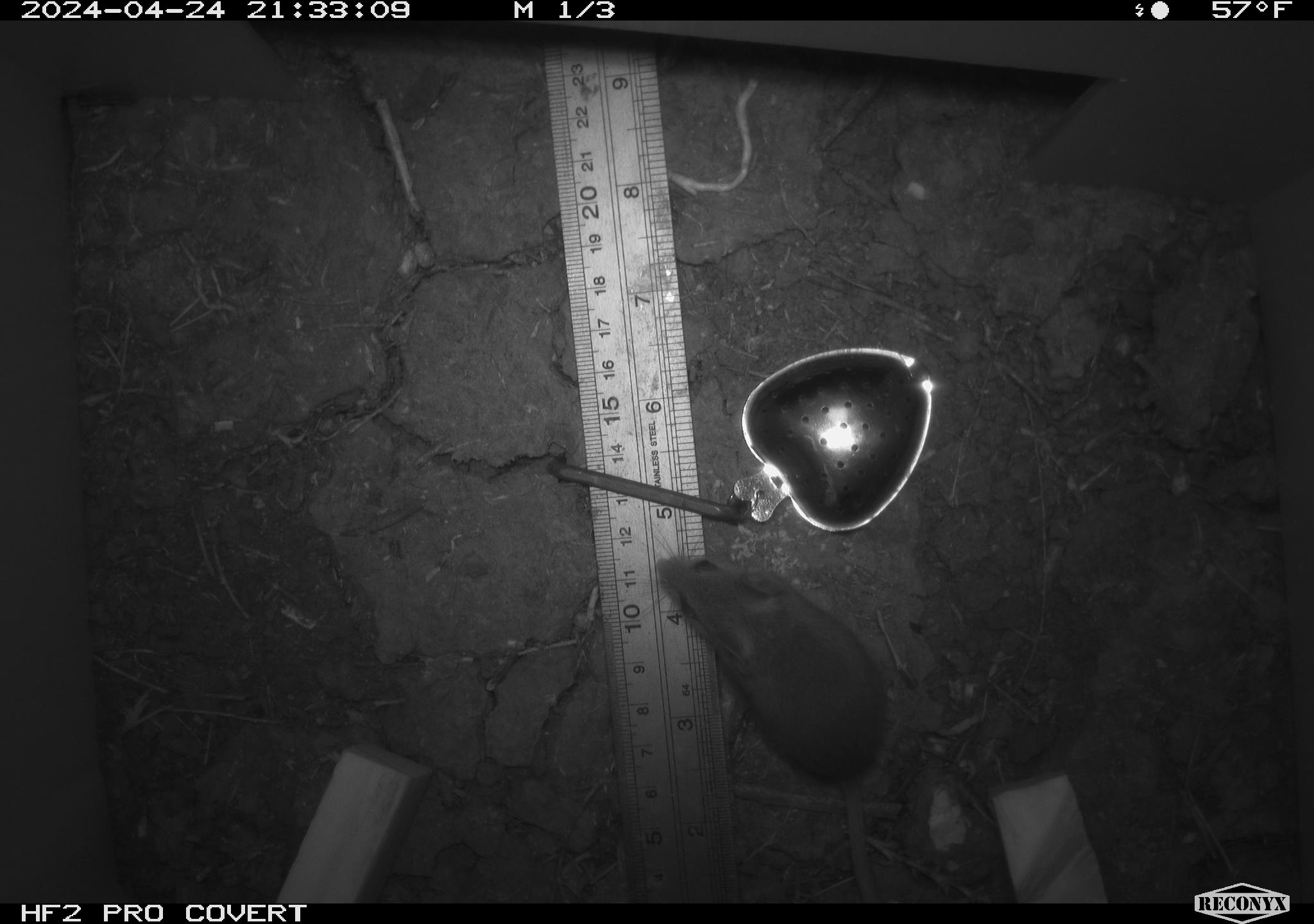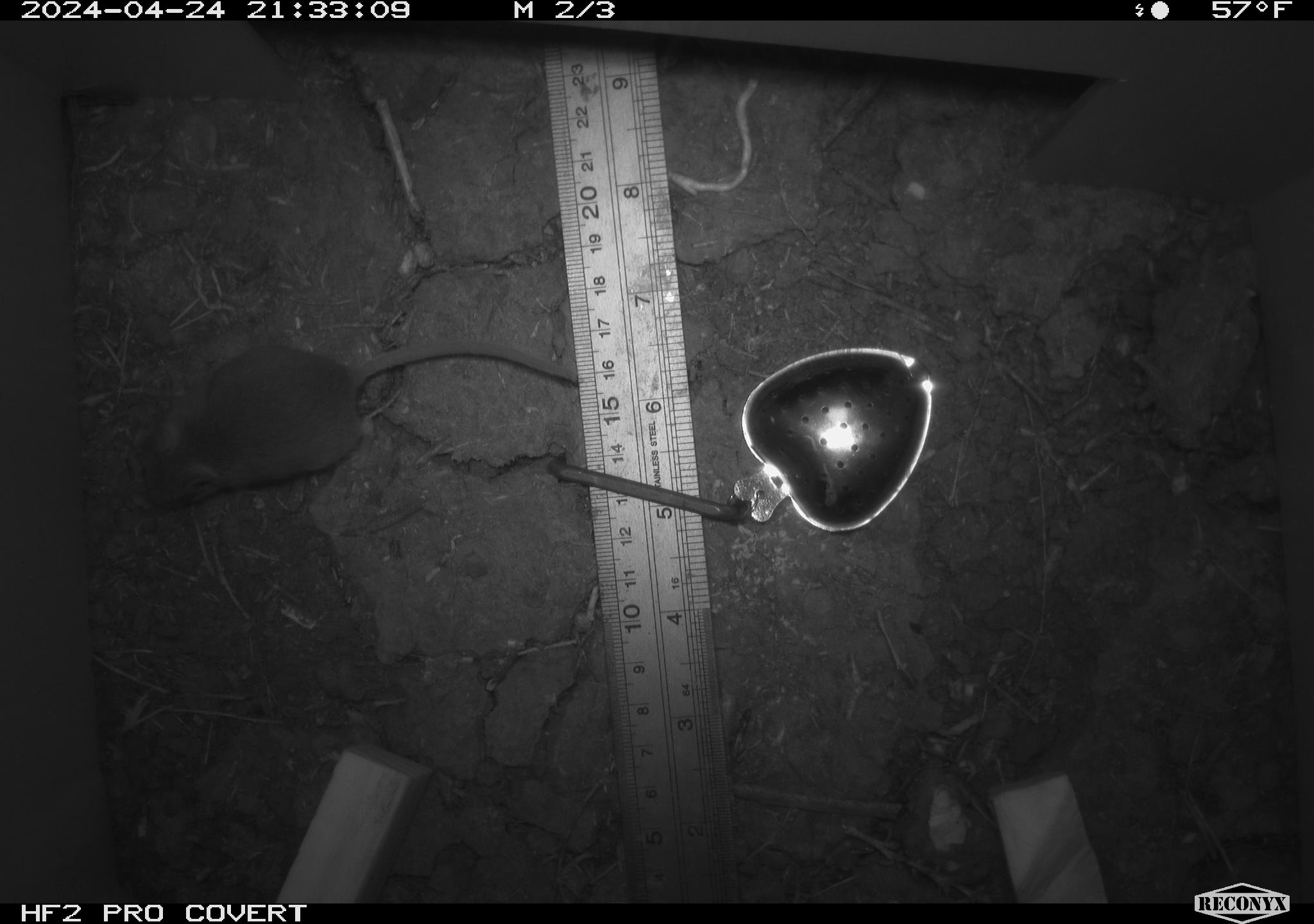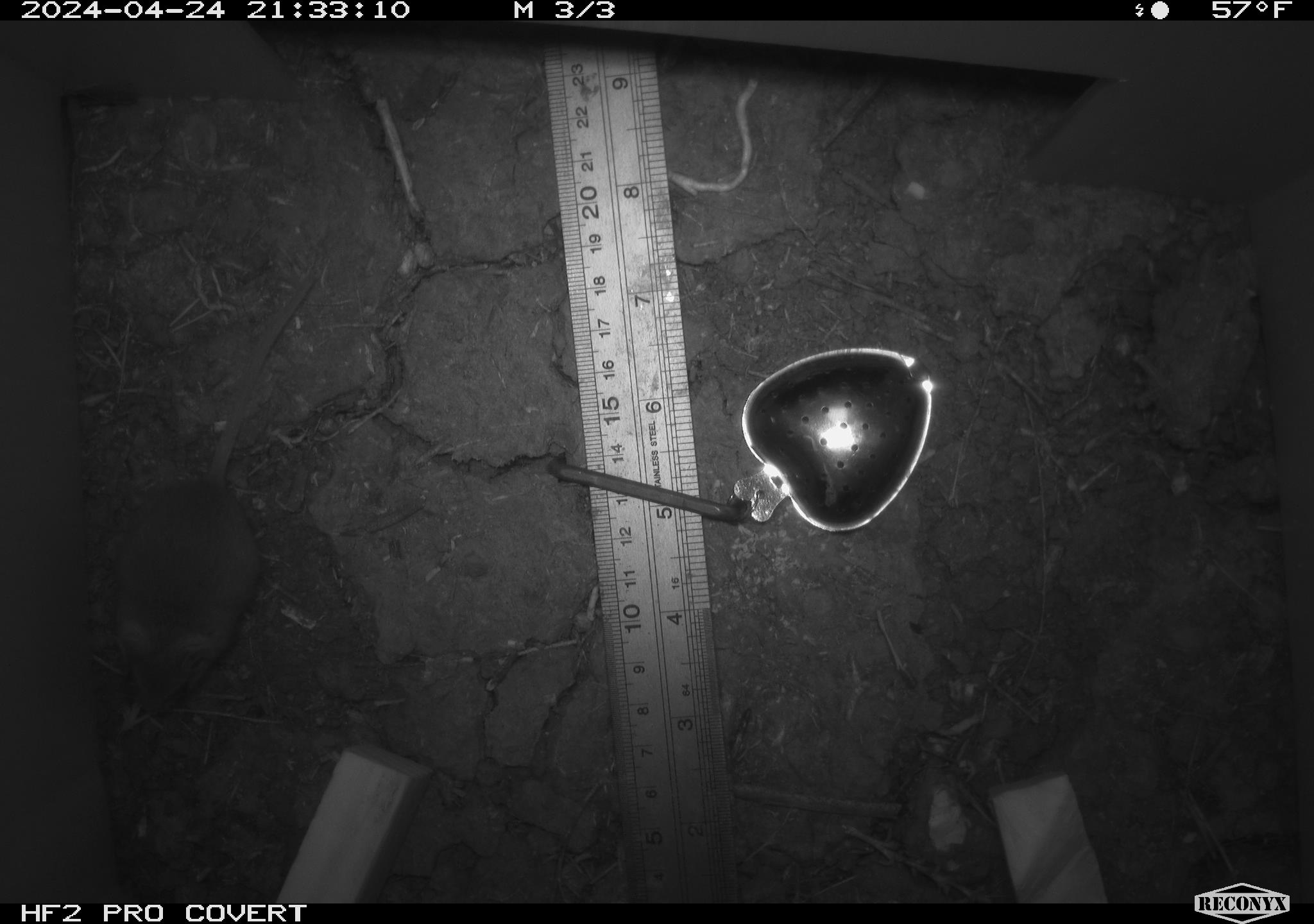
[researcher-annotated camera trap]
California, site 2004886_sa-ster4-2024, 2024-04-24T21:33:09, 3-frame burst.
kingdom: Animalia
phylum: Chordata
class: Mammalia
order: Rodentia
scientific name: Rodentia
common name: mouse species